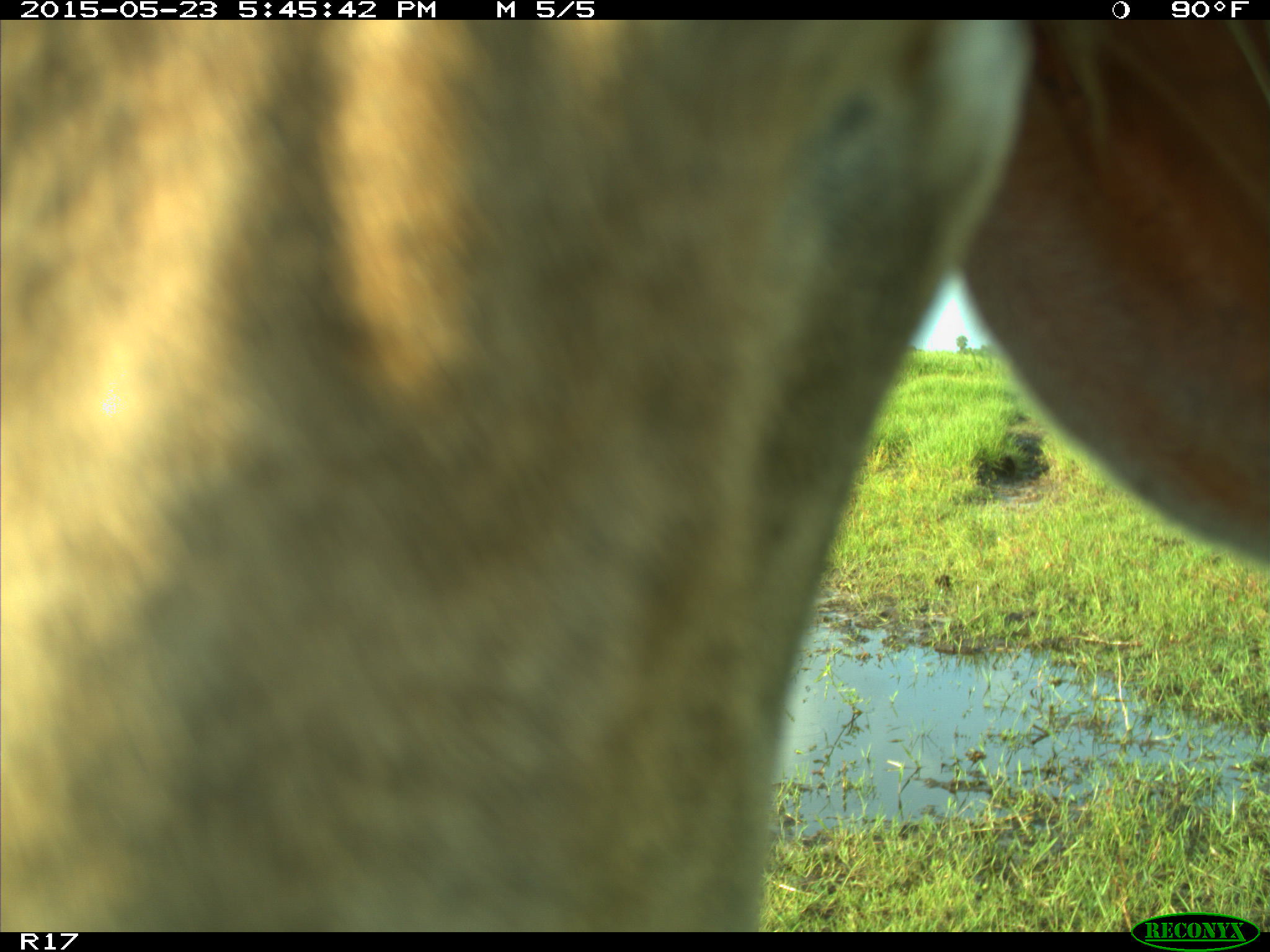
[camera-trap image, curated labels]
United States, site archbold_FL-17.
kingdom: Animalia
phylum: Chordata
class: Mammalia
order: Artiodactyla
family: Bovidae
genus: Bos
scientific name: Bos taurus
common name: domestic cow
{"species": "Bos taurus (domestic cow)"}